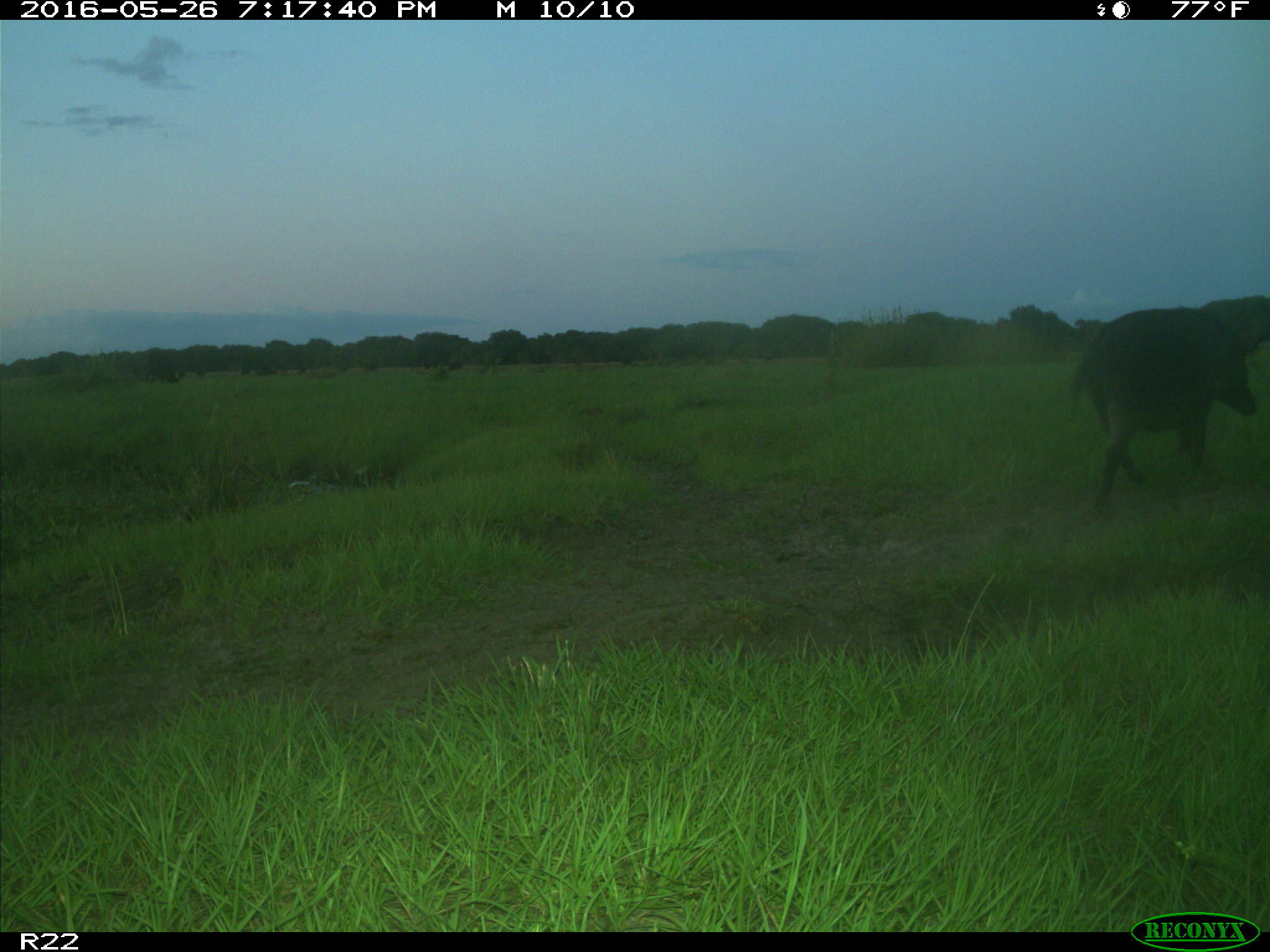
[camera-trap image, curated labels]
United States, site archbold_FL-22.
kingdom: Animalia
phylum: Chordata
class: Mammalia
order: Artiodactyla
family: Suidae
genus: Sus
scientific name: Sus scrofa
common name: wild boar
Sus scrofa (wild boar).